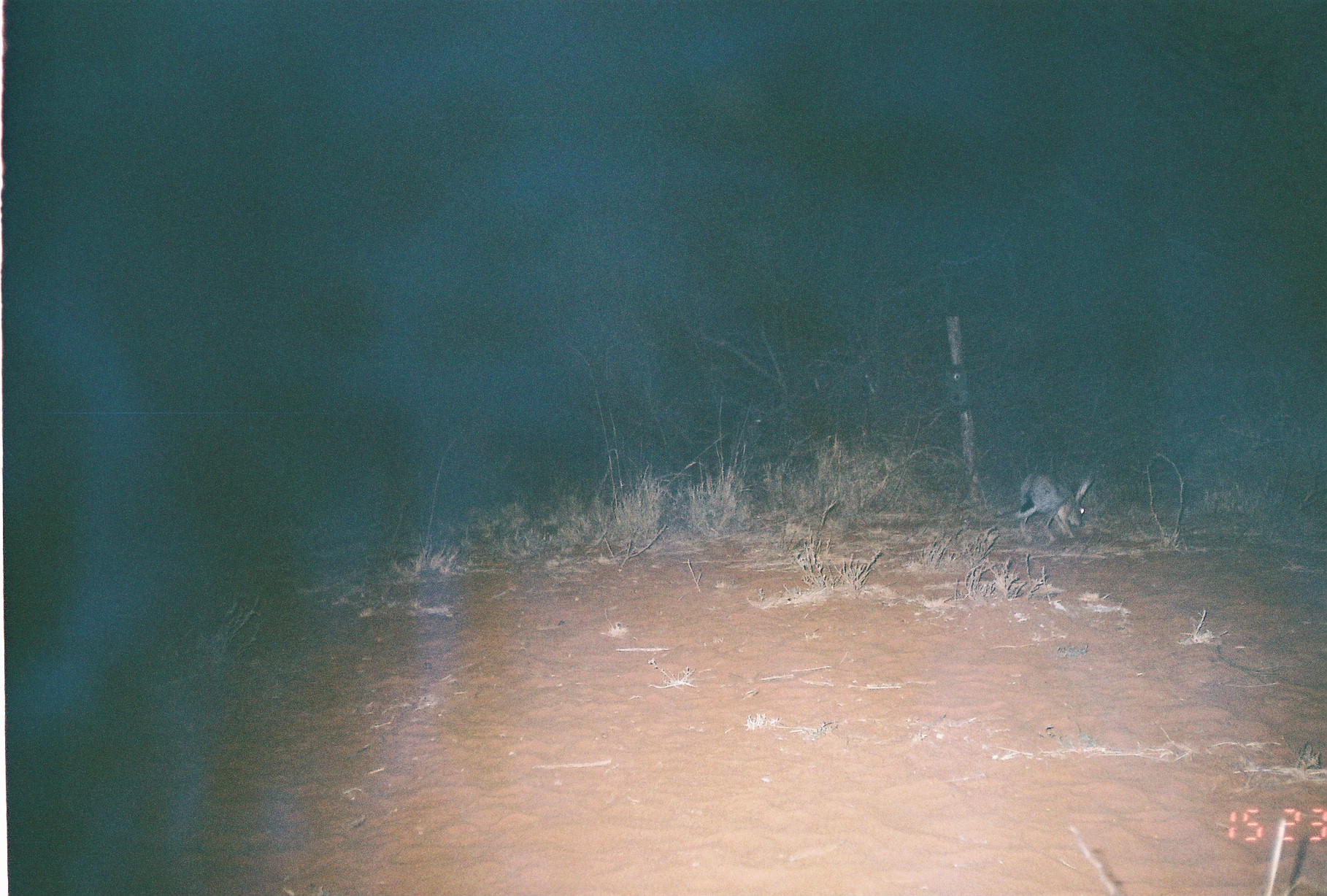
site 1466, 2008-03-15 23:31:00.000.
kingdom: Animalia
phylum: Chordata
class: Mammalia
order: Lagomorpha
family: Leporidae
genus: Lepus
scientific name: Lepus saxatilis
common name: scrub hare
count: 1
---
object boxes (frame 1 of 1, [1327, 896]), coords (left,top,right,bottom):
lepus saxatilis: (992,468,1098,542)